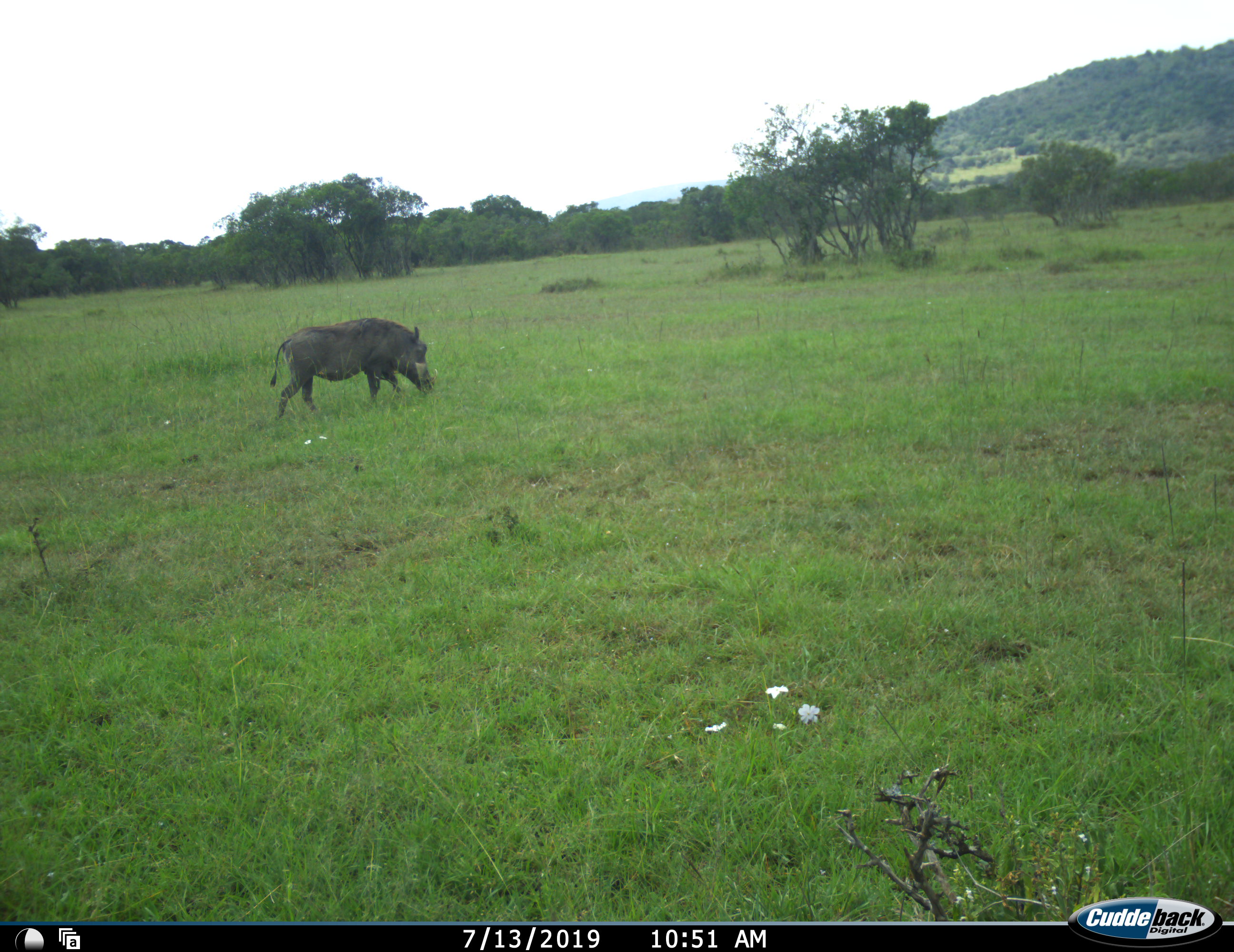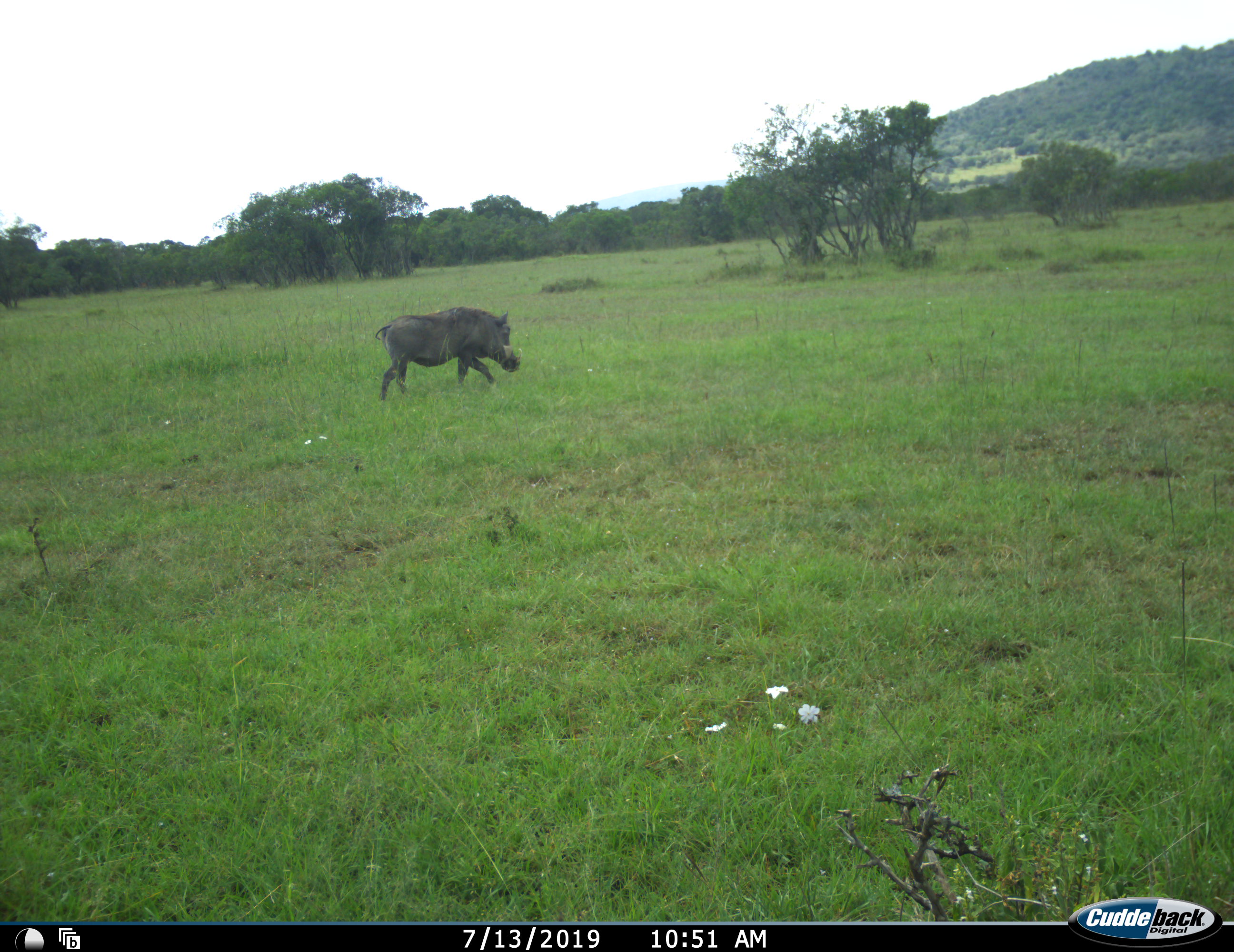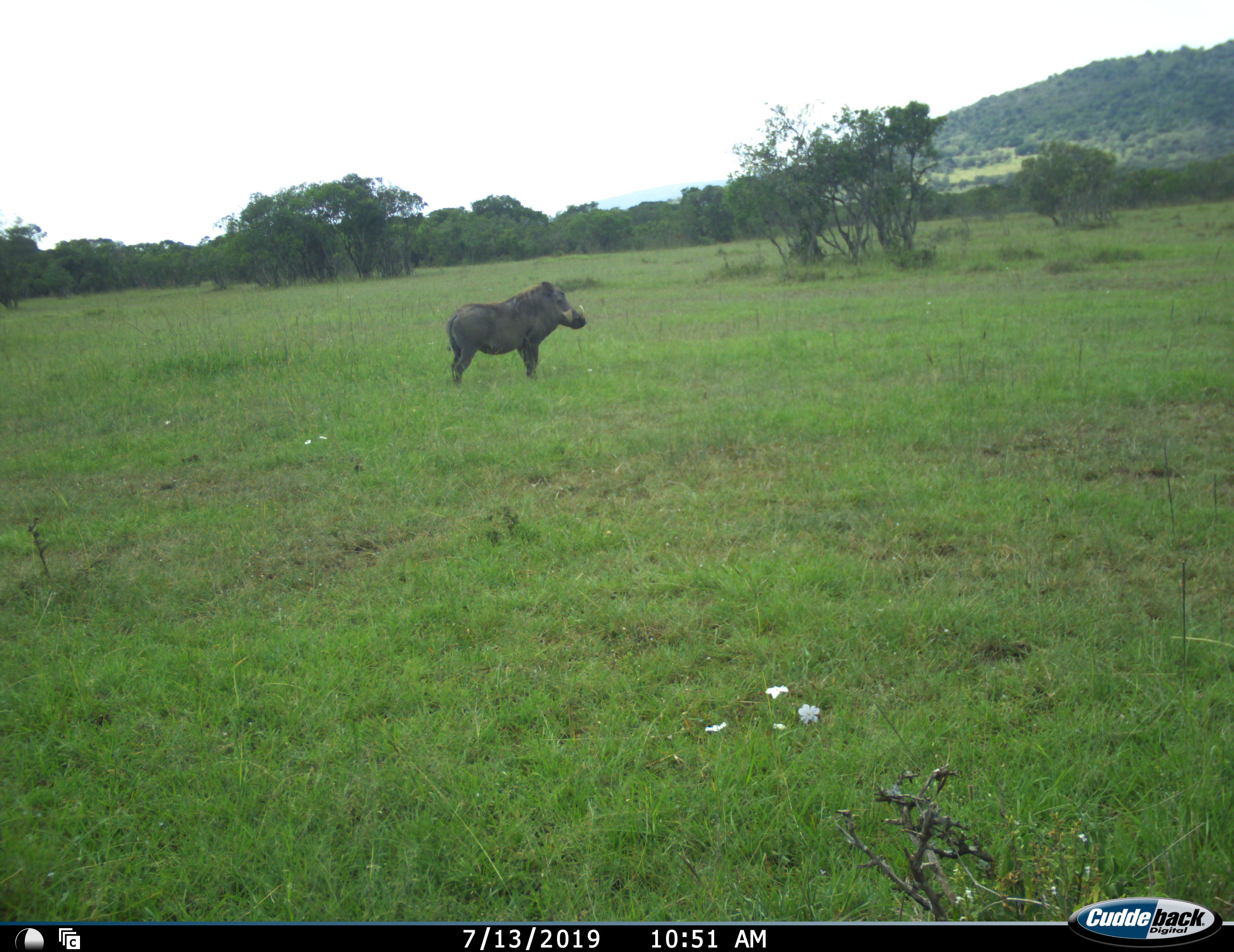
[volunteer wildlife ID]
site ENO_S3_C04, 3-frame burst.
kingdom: Animalia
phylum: Chordata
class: Mammalia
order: Artiodactyla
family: Suidae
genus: Phacochoerus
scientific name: Phacochoerus africanus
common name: warthog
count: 1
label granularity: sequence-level